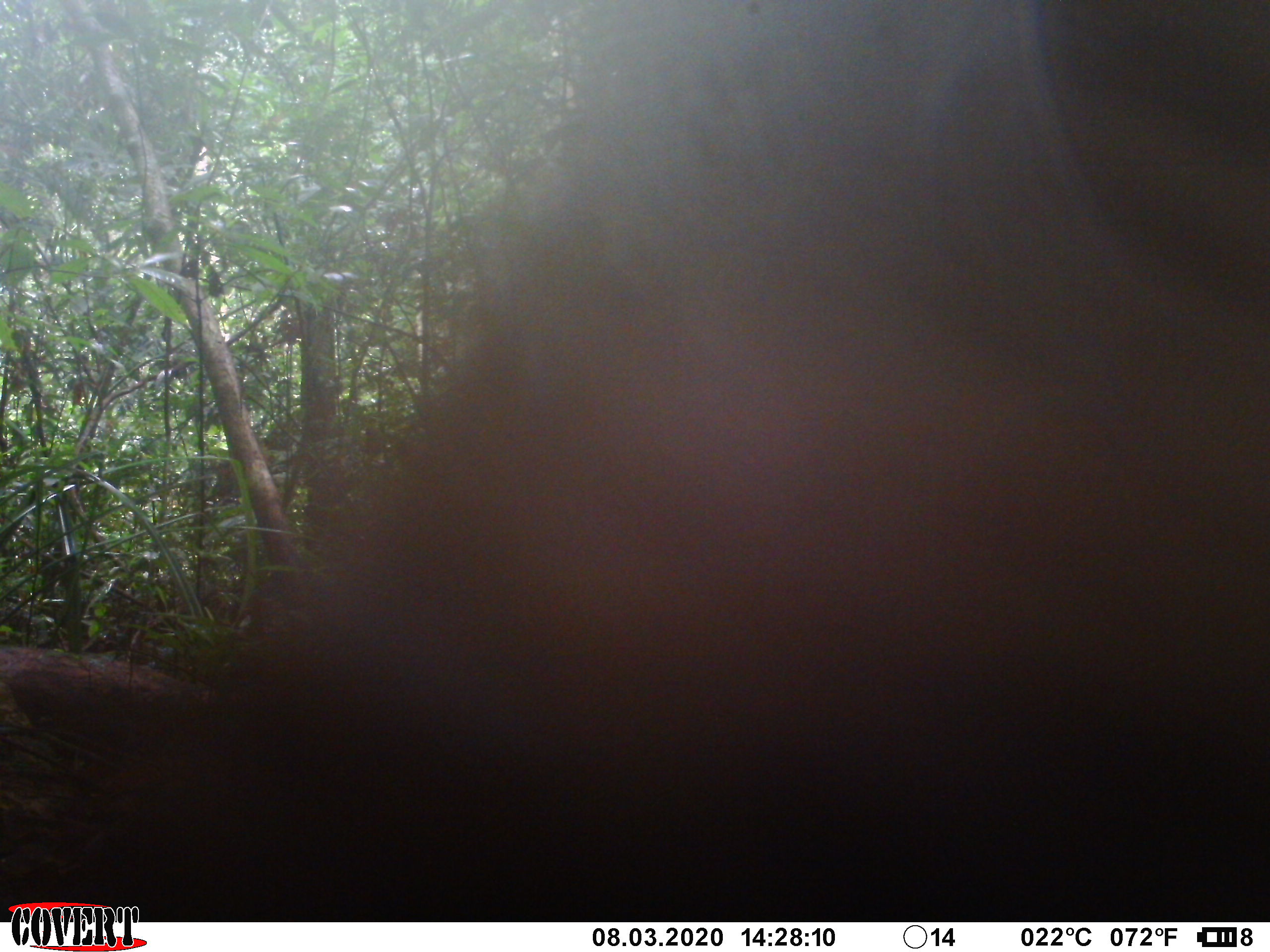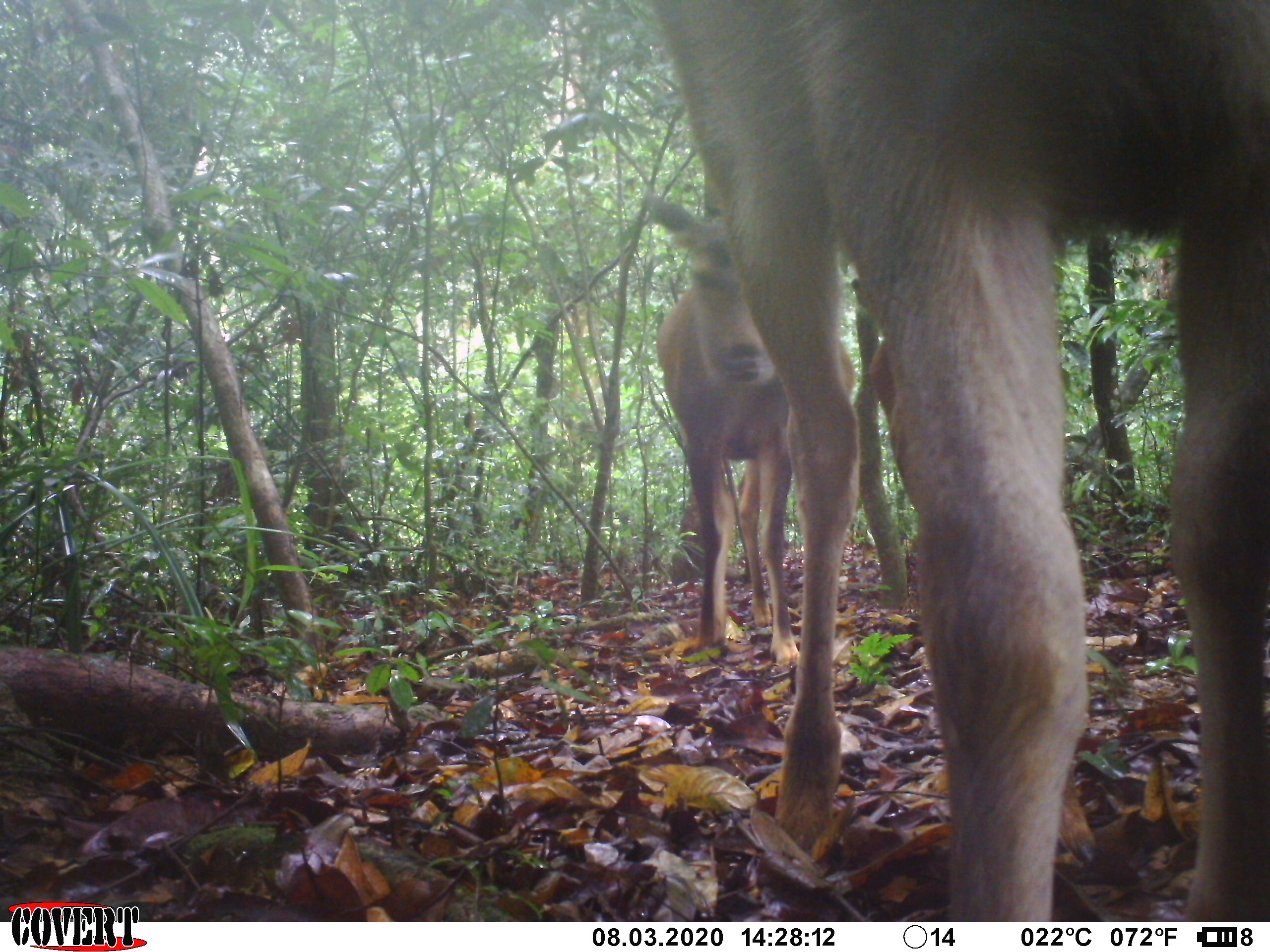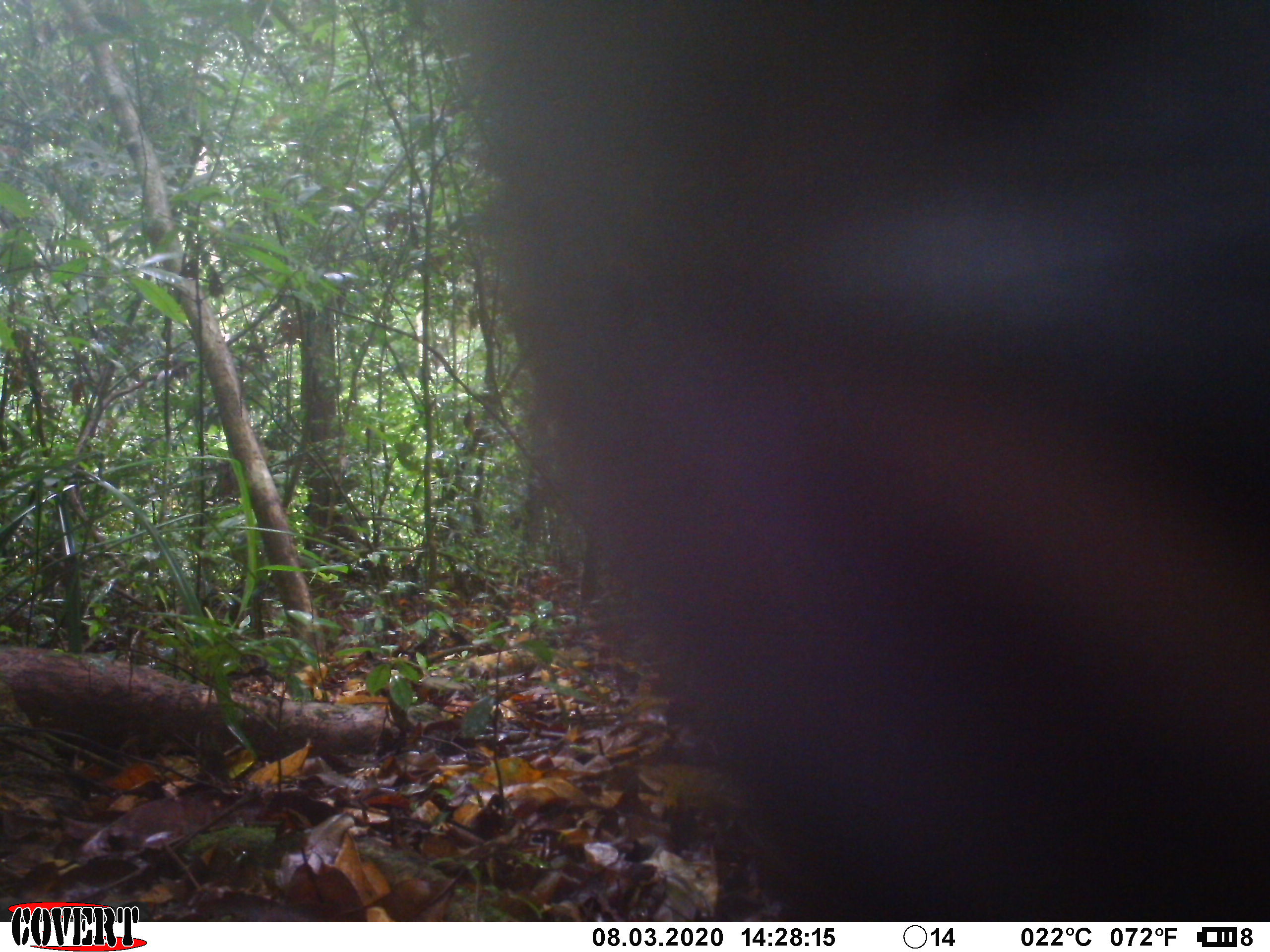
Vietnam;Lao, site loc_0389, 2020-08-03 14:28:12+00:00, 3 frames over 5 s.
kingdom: Animalia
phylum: Chordata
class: Mammalia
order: Artiodactyla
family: Cervidae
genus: Rusa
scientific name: Rusa unicolor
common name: sambar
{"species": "sambar (Rusa unicolor)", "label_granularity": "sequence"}